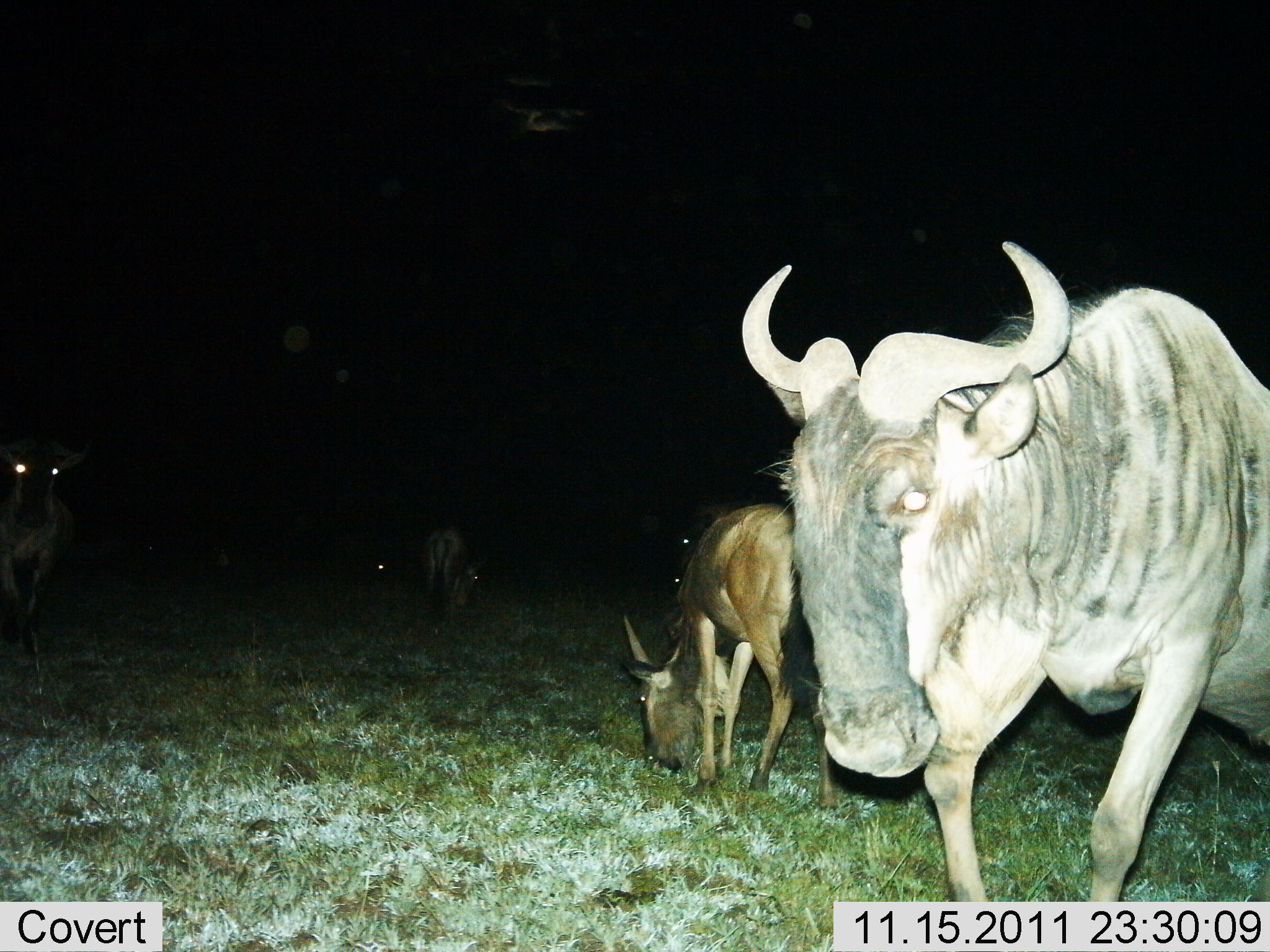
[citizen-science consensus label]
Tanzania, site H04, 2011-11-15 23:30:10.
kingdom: Animalia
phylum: Chordata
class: Mammalia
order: Artiodactyla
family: Bovidae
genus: Connochaetes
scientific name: Connochaetes taurinus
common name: blue wildebeest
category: wildebeest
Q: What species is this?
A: Wildebeest (blue wildebeest) (Connochaetes taurinus).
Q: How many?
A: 4.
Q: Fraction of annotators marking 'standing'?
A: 64%.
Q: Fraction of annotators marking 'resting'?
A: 7%.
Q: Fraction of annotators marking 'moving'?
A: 43%.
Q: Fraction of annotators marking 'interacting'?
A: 0%.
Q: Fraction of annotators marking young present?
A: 14%.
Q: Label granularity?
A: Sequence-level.